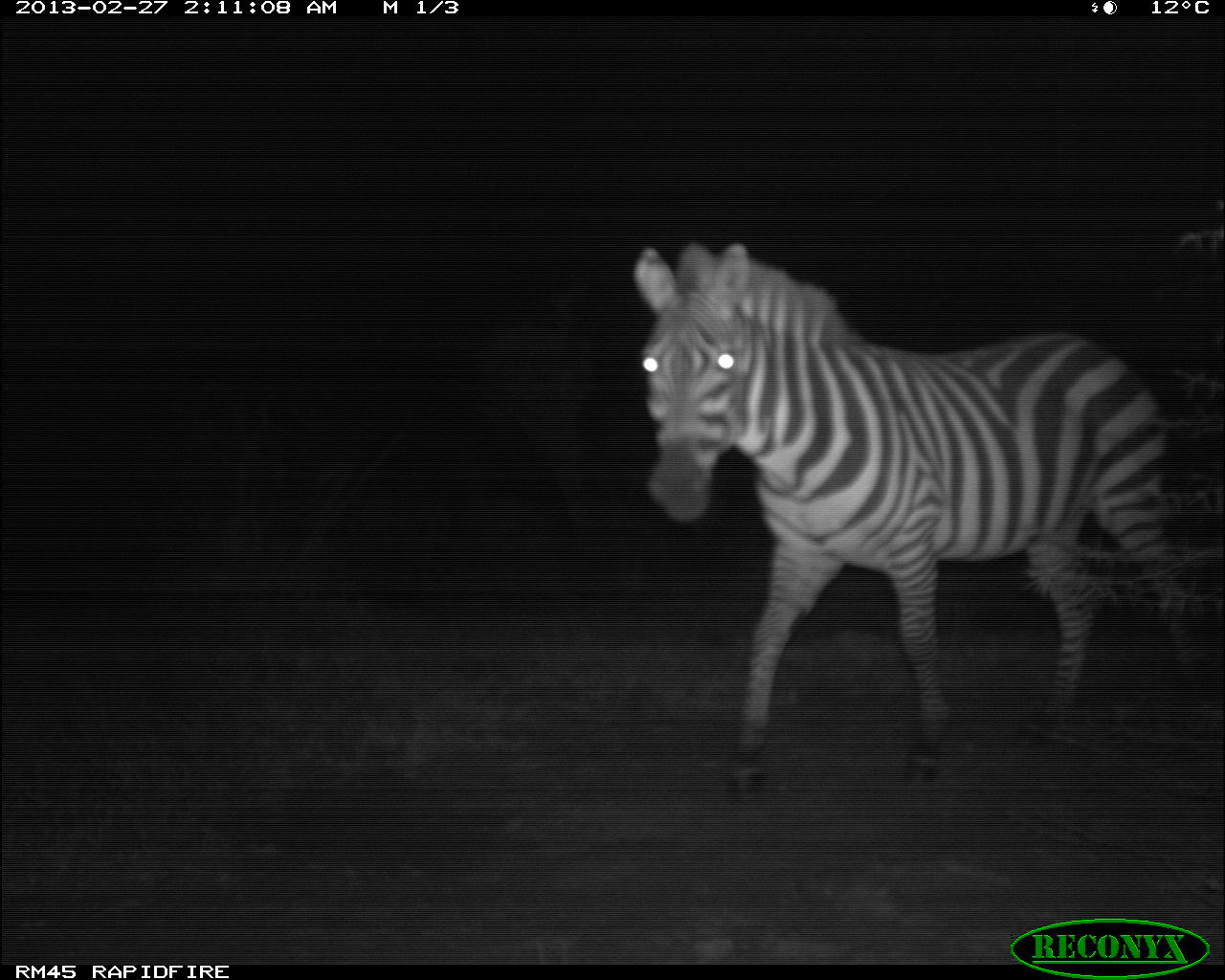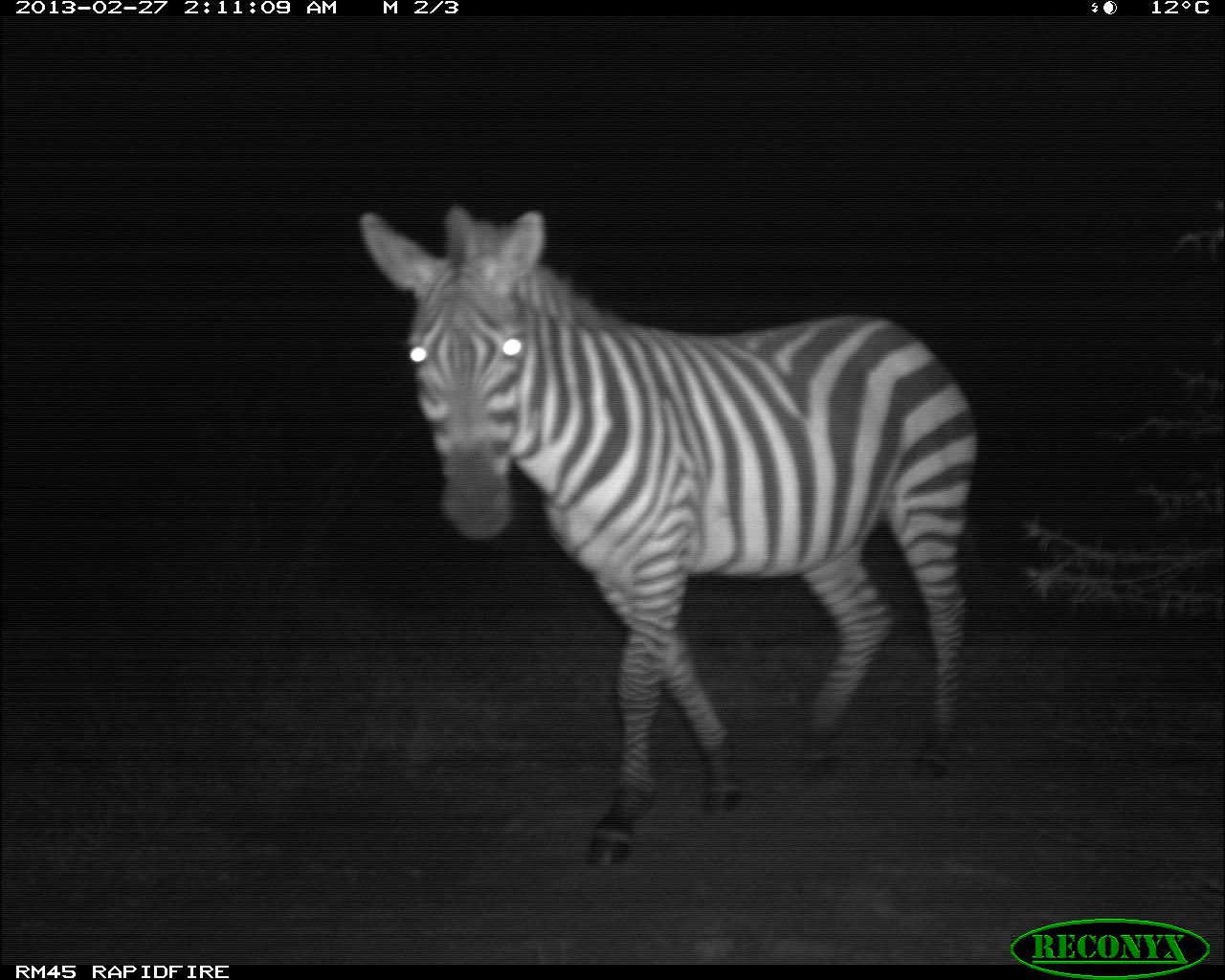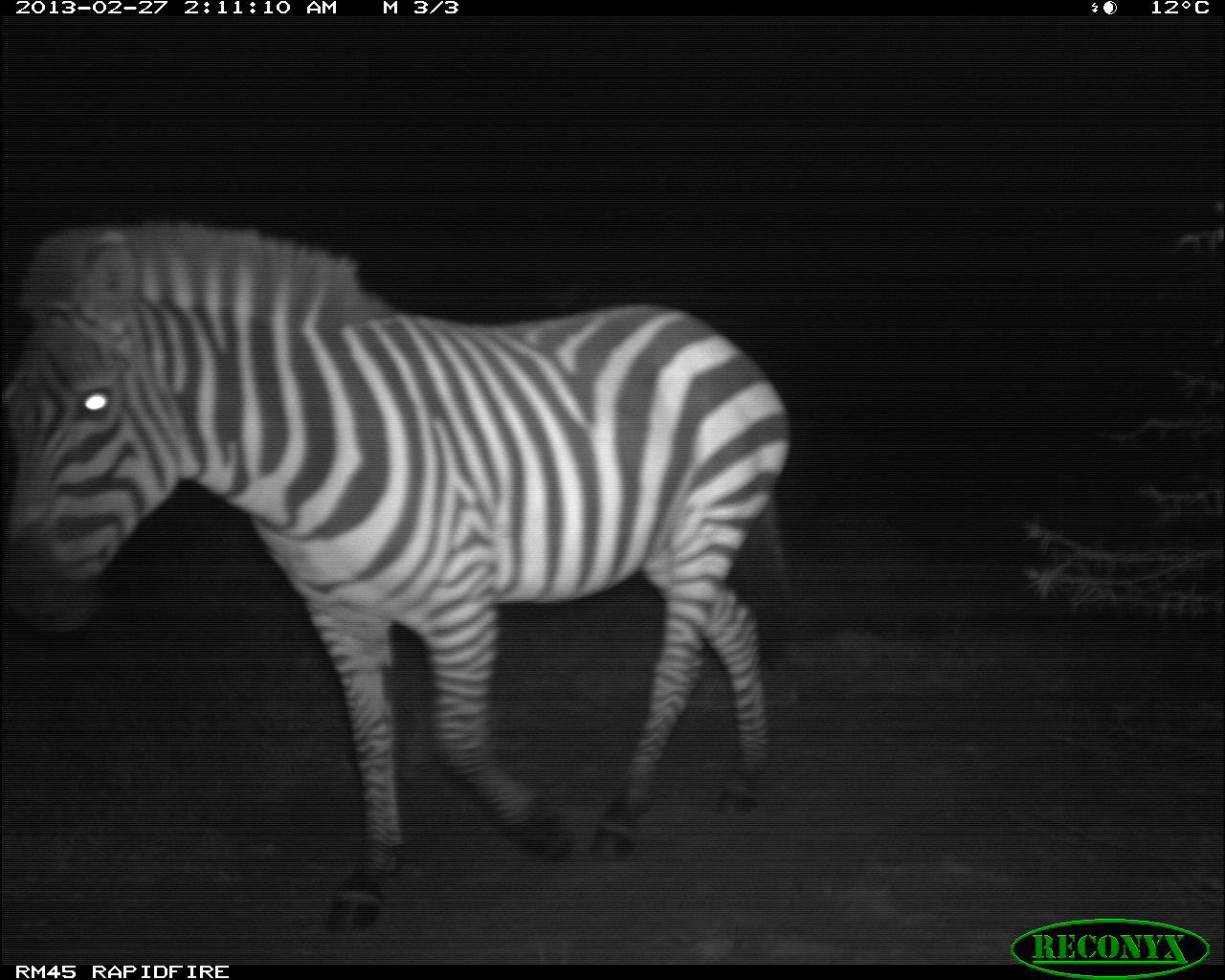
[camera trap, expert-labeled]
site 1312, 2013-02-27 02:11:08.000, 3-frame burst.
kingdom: Animalia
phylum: Chordata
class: Mammalia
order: Perissodactyla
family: Equidae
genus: Equus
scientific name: Equus quagga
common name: plains zebra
Equus quagga (plains zebra), count 1.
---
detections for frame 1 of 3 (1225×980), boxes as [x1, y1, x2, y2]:
equus quagga: [627, 234, 1201, 802]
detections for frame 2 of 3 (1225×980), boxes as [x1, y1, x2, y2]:
equus quagga: [353, 197, 980, 865]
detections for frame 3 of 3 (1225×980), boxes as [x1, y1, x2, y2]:
equus quagga: [0, 220, 796, 933]